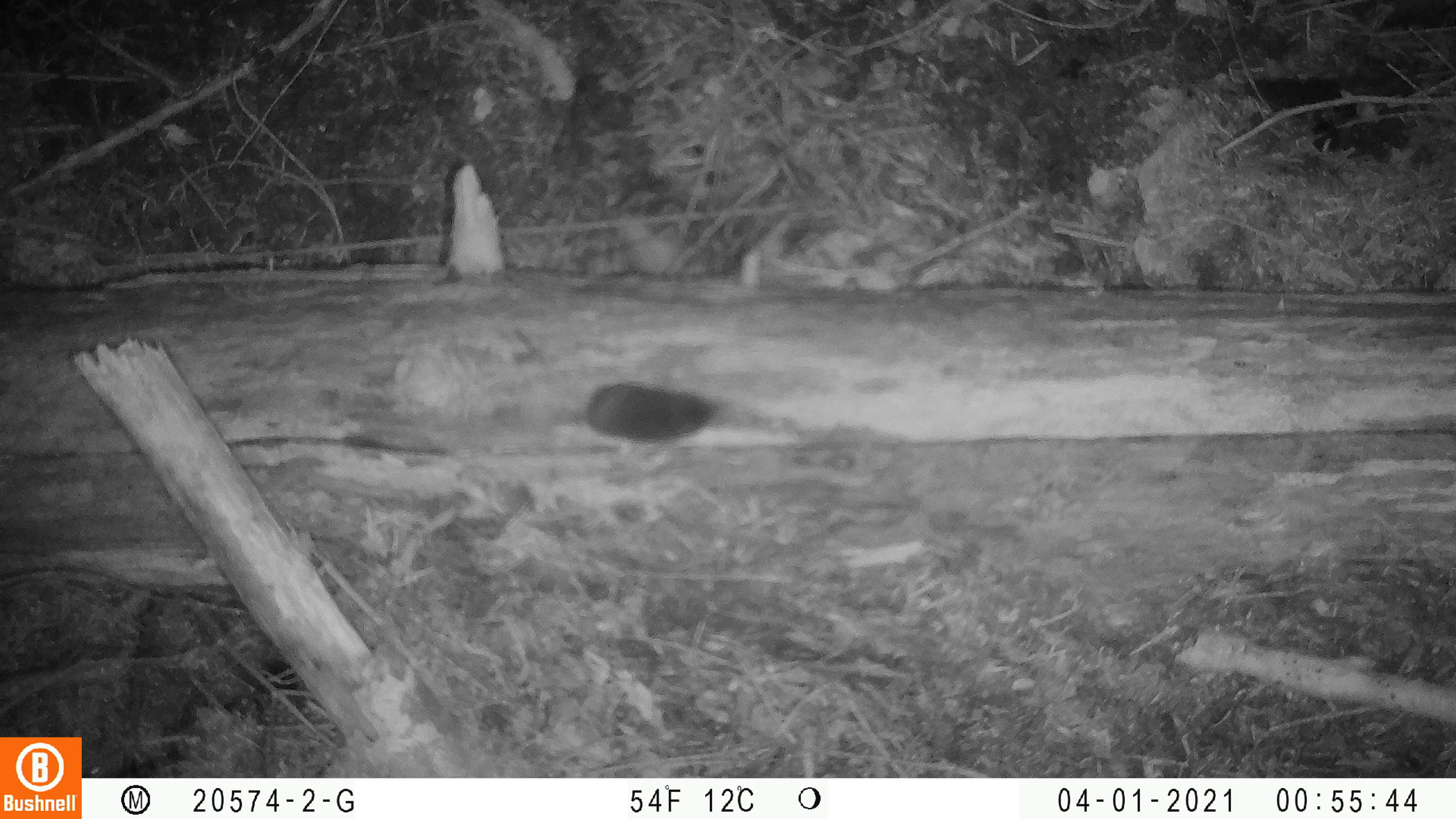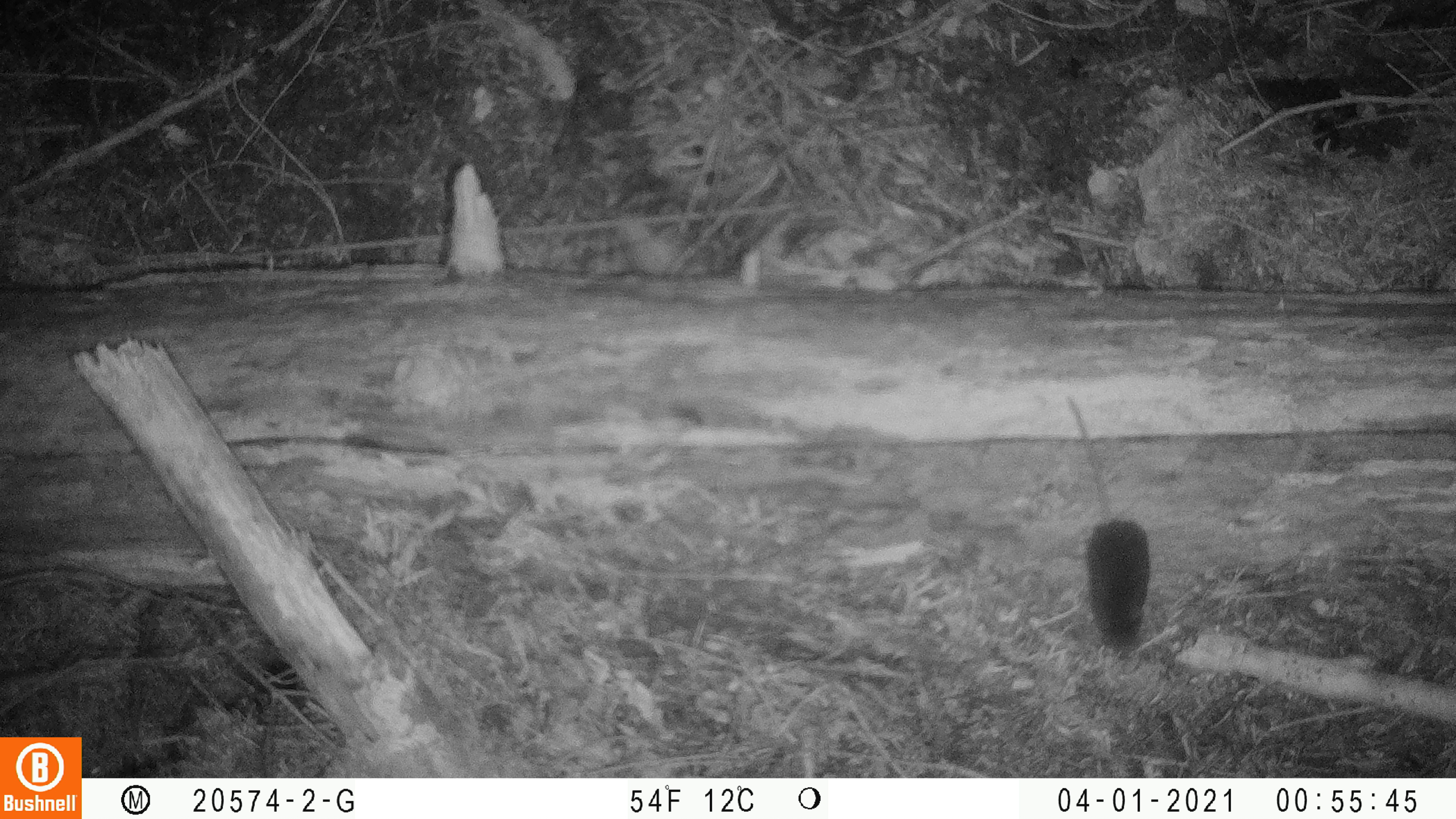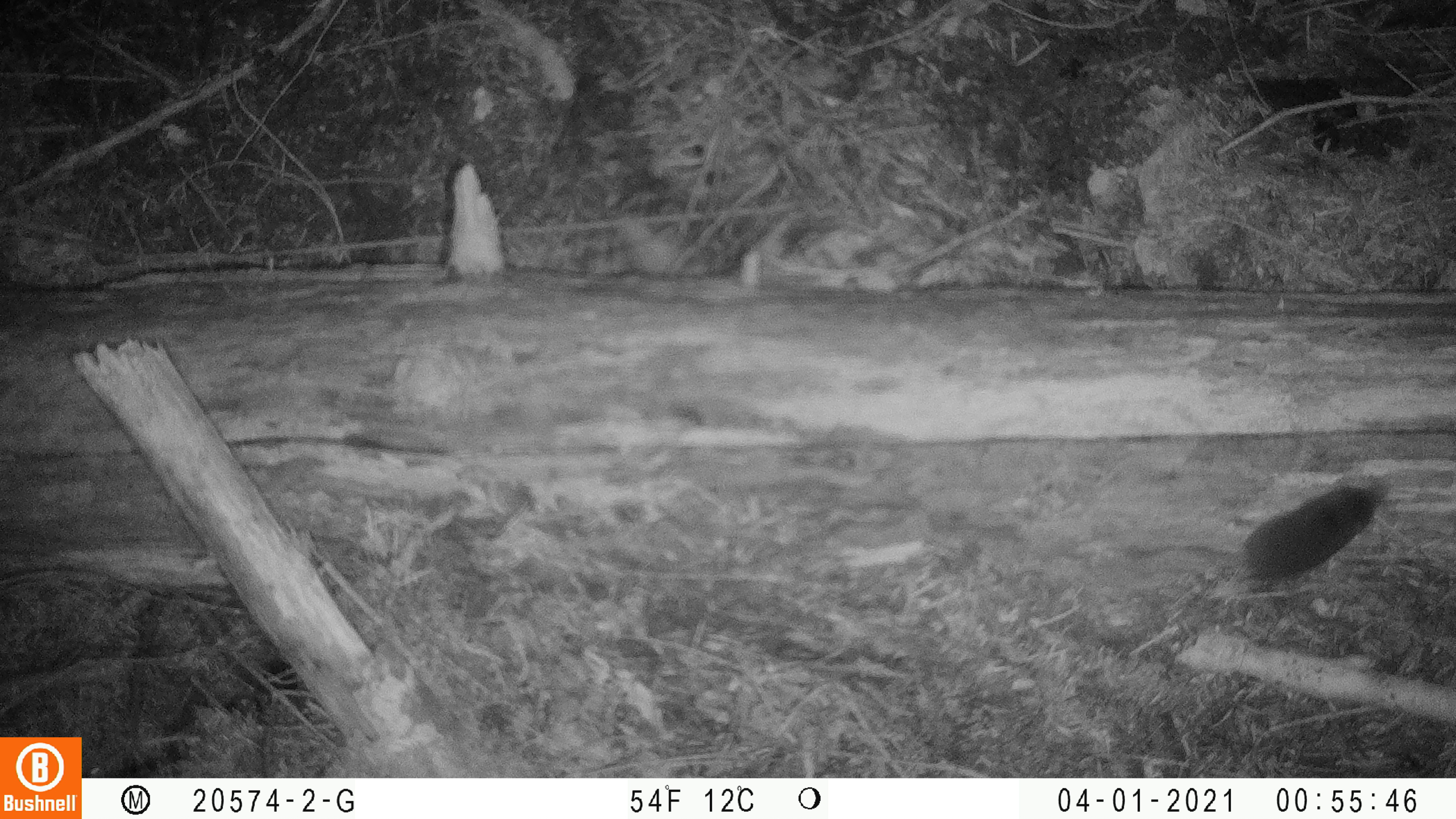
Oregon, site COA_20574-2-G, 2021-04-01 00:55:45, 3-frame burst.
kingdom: Animalia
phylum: Chordata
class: Mammalia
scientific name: Mammalia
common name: small mammal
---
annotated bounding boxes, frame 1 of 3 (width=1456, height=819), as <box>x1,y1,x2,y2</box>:
small mammal: <box>550,381,721,450</box>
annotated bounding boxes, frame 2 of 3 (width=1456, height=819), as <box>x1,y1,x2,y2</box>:
small mammal: <box>1064,396,1155,669</box>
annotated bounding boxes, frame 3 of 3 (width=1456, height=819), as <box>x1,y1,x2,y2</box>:
small mammal: <box>1212,479,1397,610</box>